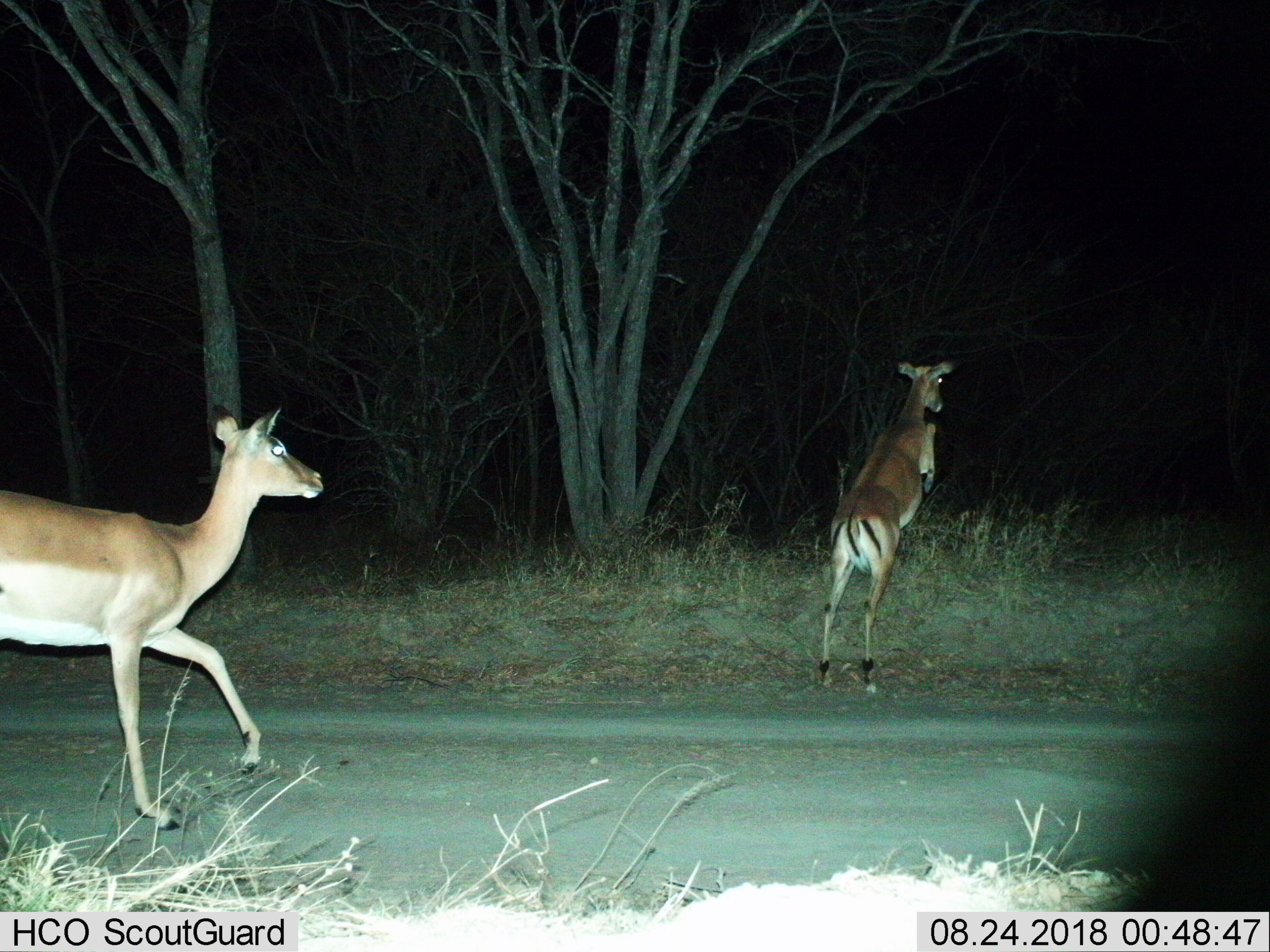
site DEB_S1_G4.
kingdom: Animalia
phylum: Chordata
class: Mammalia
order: Artiodactyla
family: Bovidae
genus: Aepyceros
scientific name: Aepyceros melampus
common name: impala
Impala (Aepyceros melampus), count 2. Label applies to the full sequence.